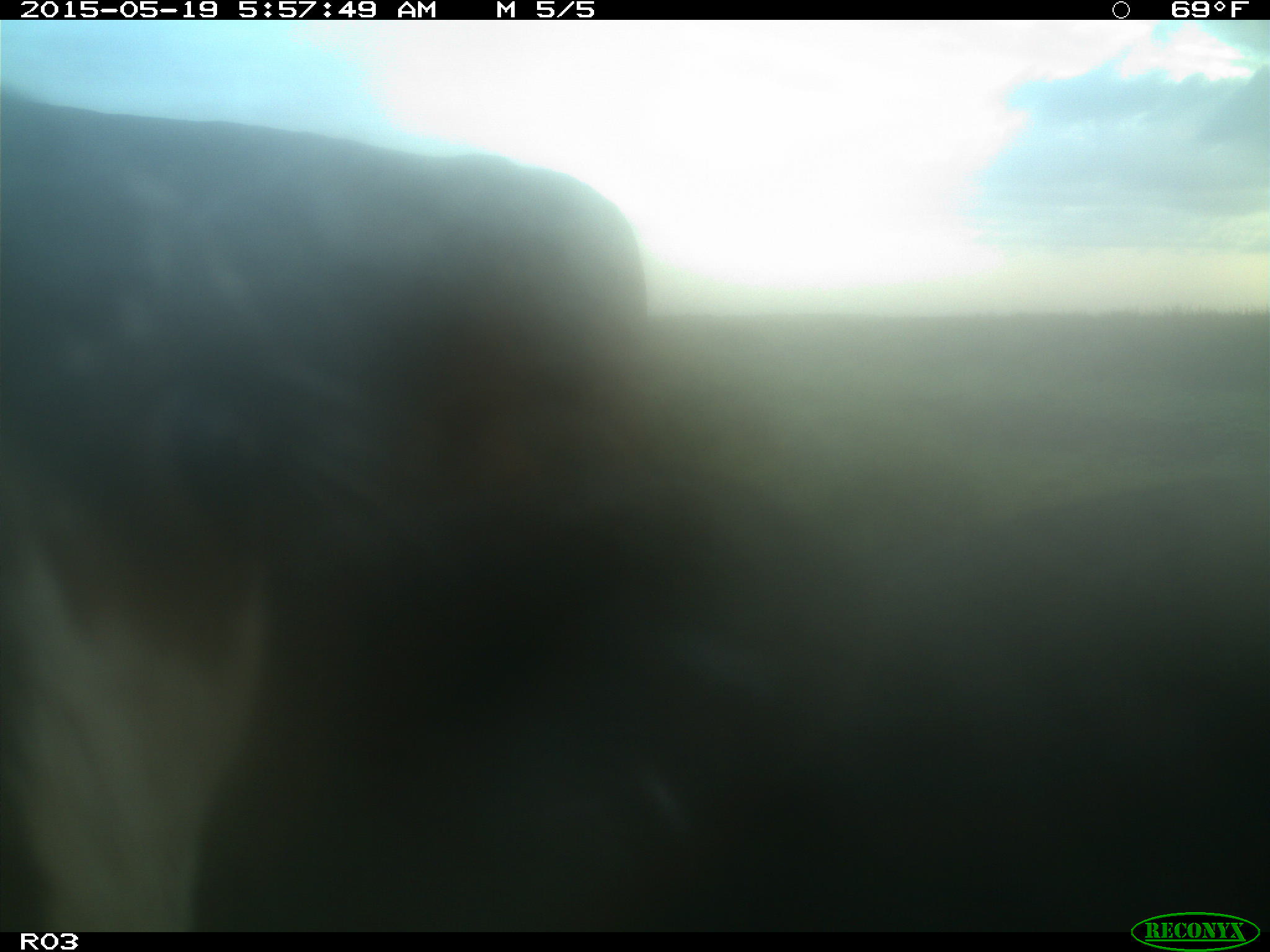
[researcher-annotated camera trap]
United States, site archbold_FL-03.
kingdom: Animalia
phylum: Chordata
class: Mammalia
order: Artiodactyla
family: Bovidae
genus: Bos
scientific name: Bos taurus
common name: domestic cow